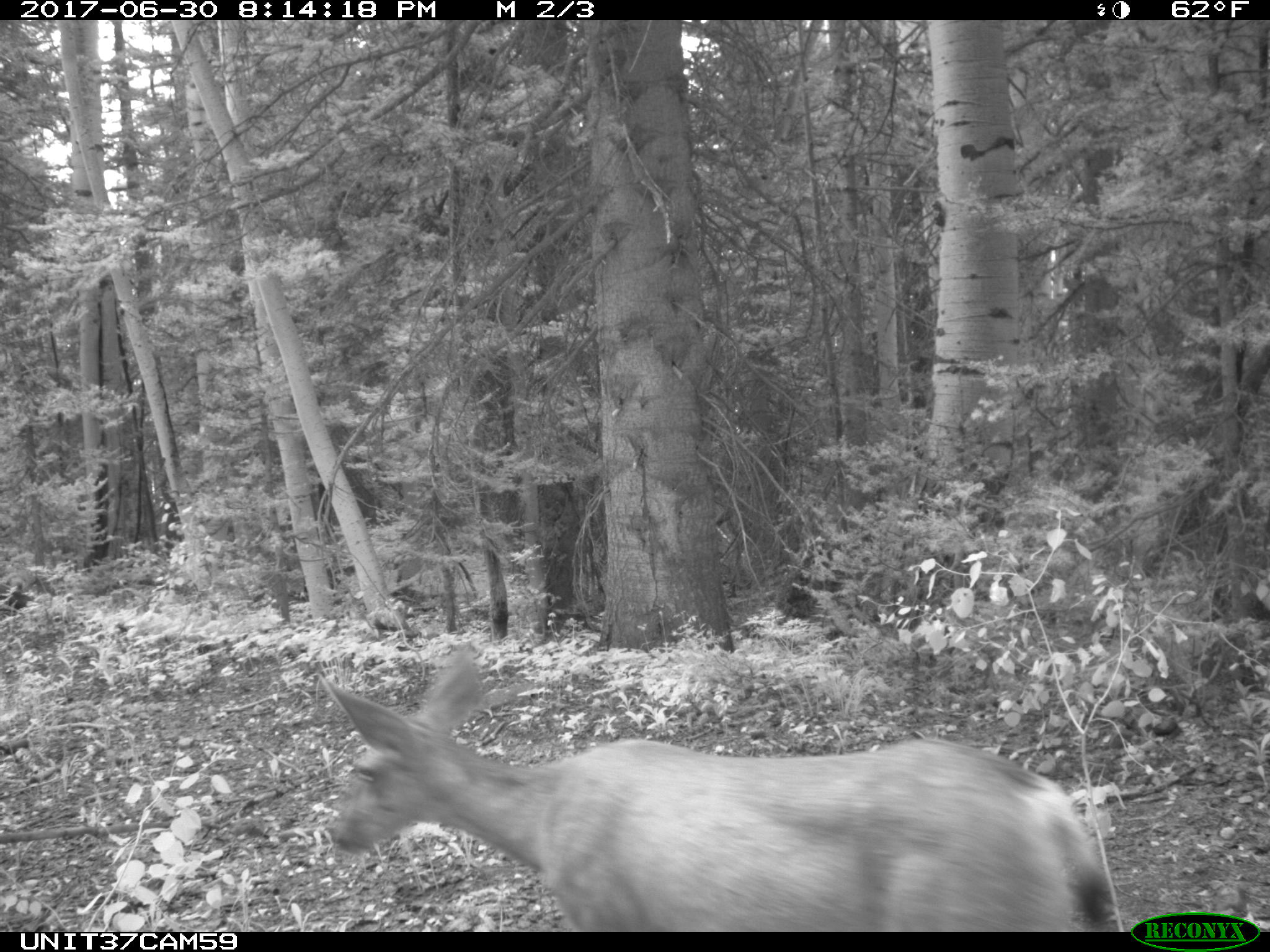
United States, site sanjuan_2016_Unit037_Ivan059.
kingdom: Animalia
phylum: Chordata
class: Mammalia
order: Artiodactyla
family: Cervidae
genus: Odocoileus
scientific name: Odocoileus hemionus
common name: mule deer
Odocoileus hemionus (mule deer).